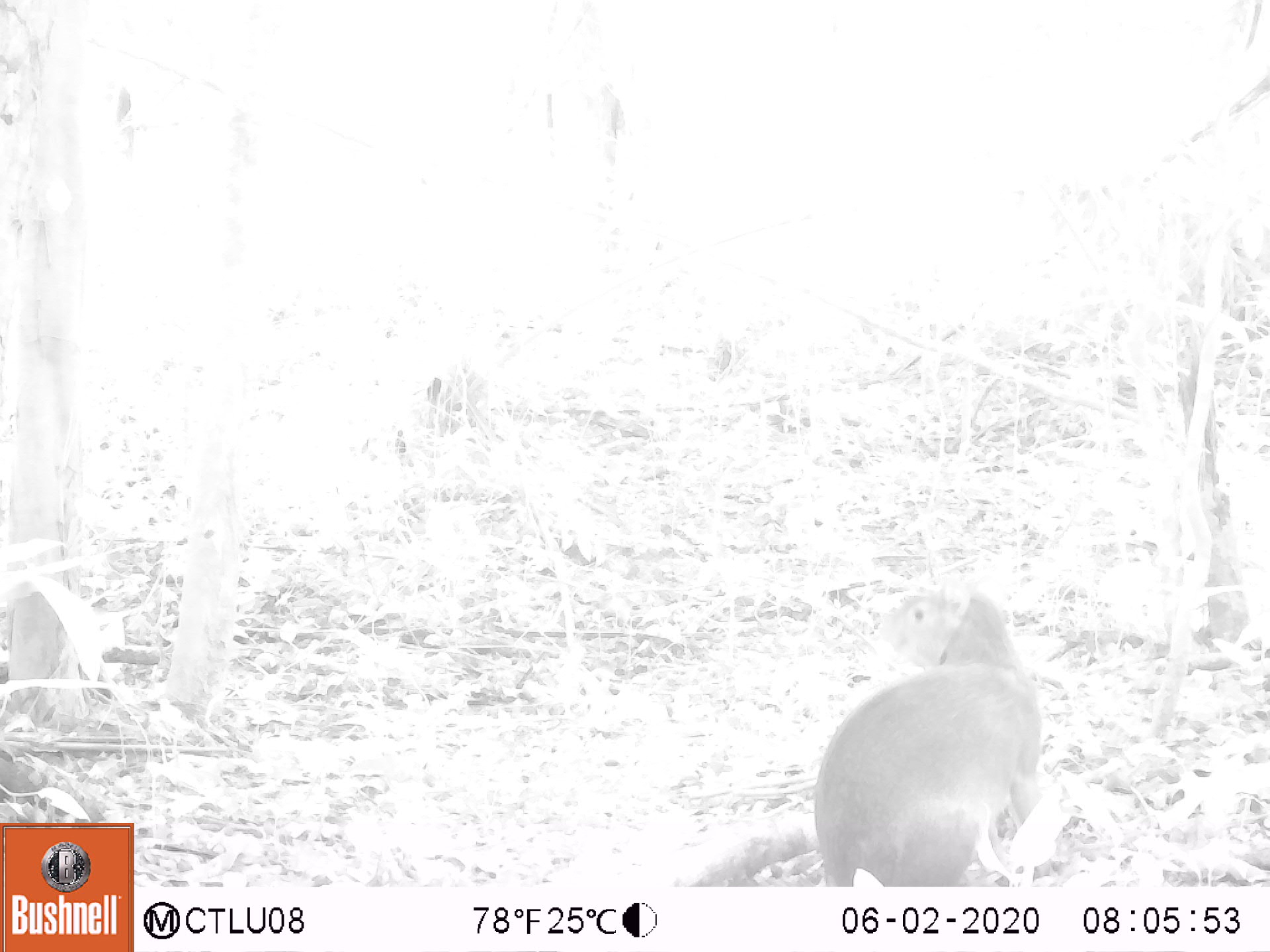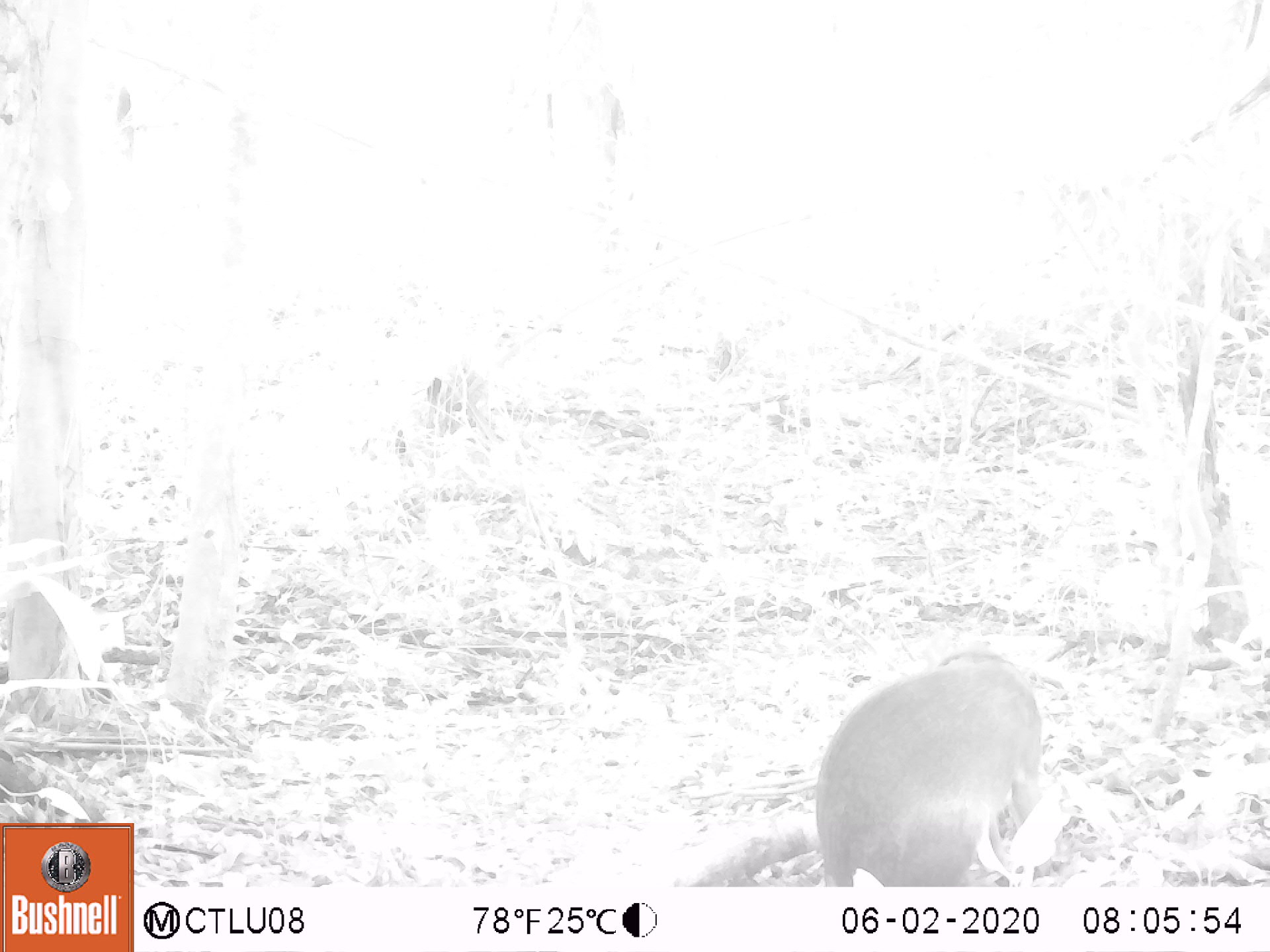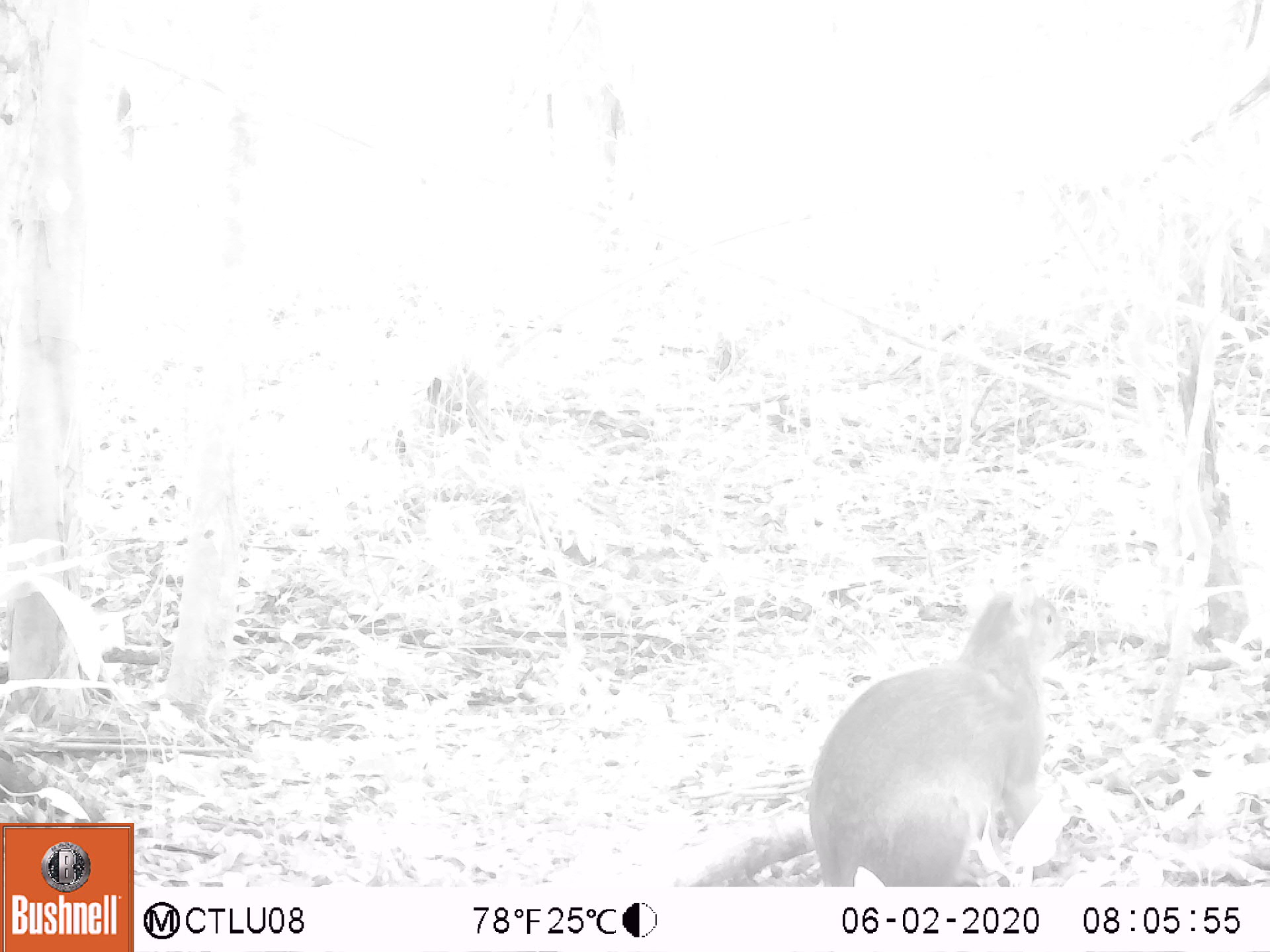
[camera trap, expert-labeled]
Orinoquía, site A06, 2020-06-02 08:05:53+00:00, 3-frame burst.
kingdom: Animalia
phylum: Chordata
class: Mammalia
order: Rodentia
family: Dasyproctidae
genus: Dasyprocta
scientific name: Dasyprocta fuliginosa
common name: black agouti